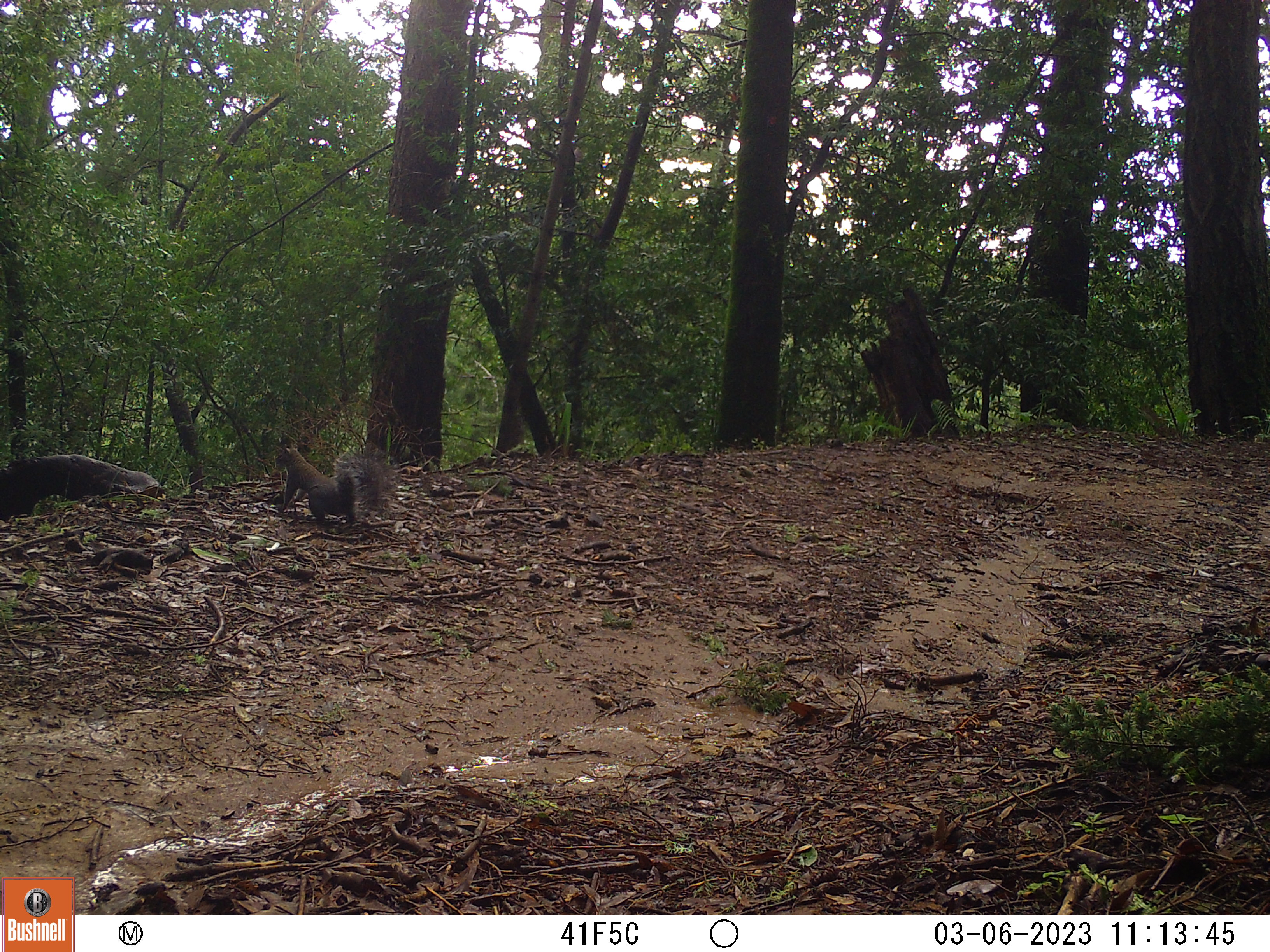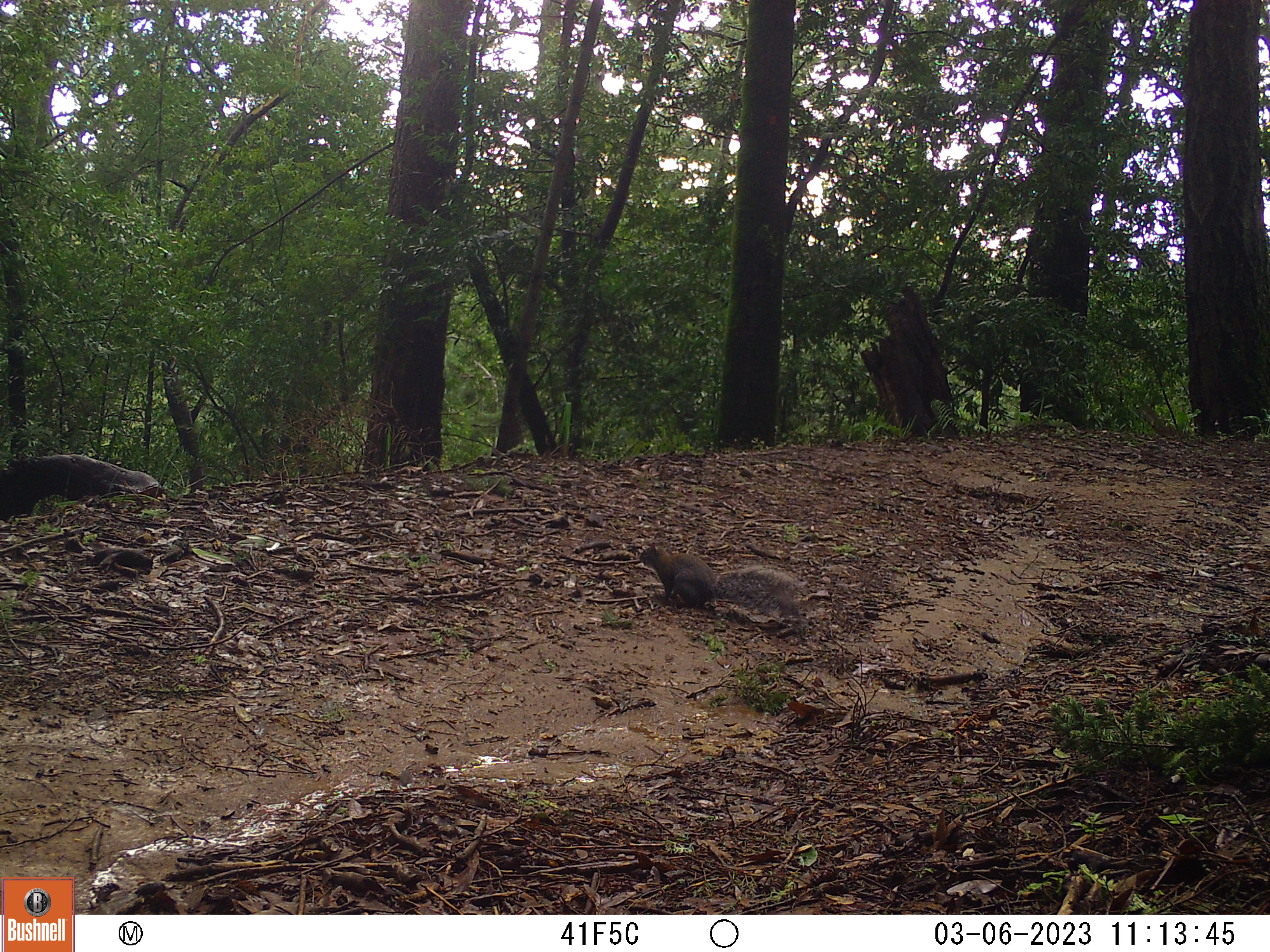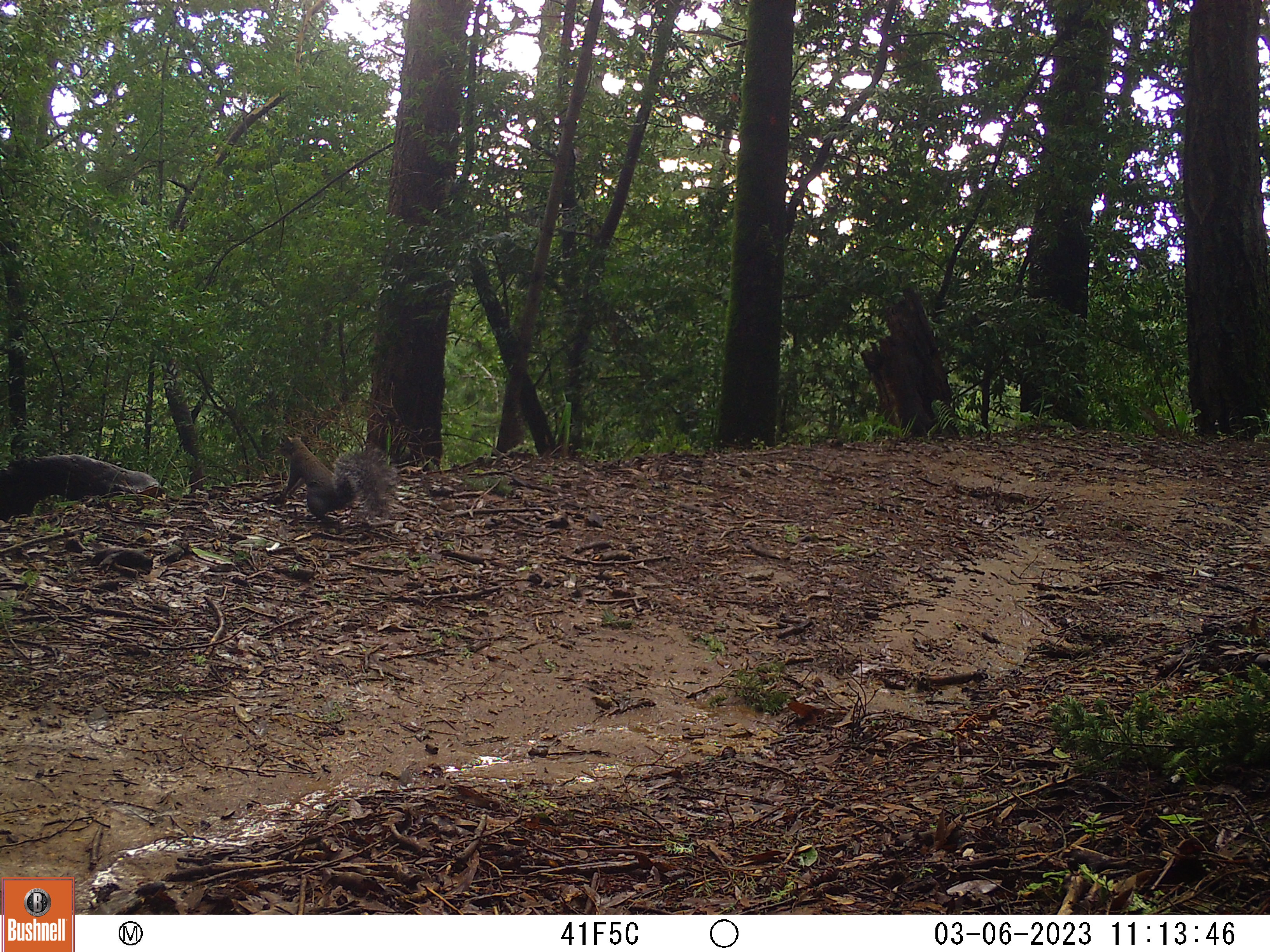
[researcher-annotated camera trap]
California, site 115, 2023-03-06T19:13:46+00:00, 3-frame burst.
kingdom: Animalia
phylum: Chordata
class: Mammalia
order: Rodentia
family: Sciuridae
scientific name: Sciuridae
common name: squirrel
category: unknown squirrel